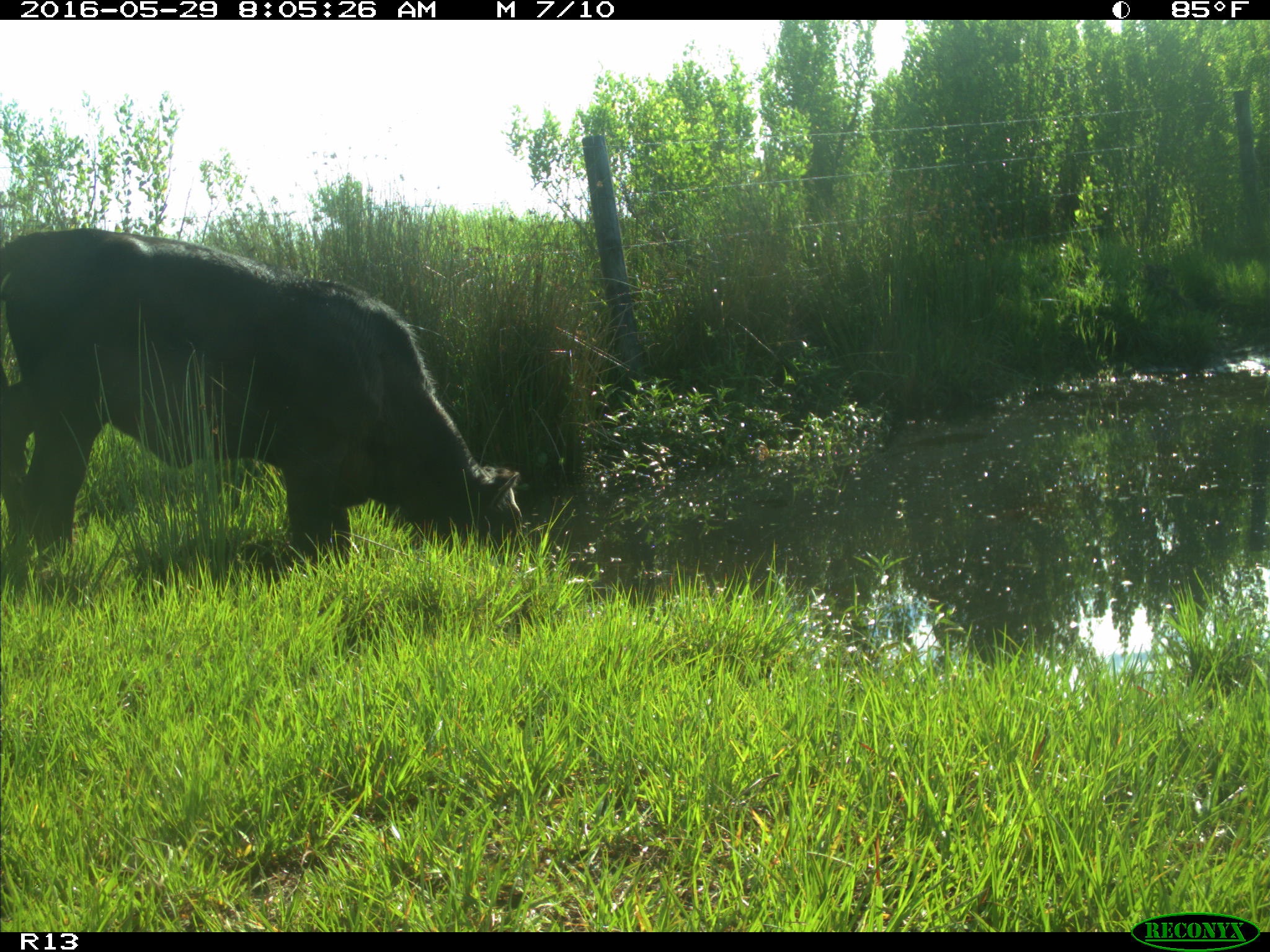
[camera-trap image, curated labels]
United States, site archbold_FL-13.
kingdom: Animalia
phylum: Chordata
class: Mammalia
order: Artiodactyla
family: Bovidae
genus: Bos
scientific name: Bos taurus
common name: domestic cow